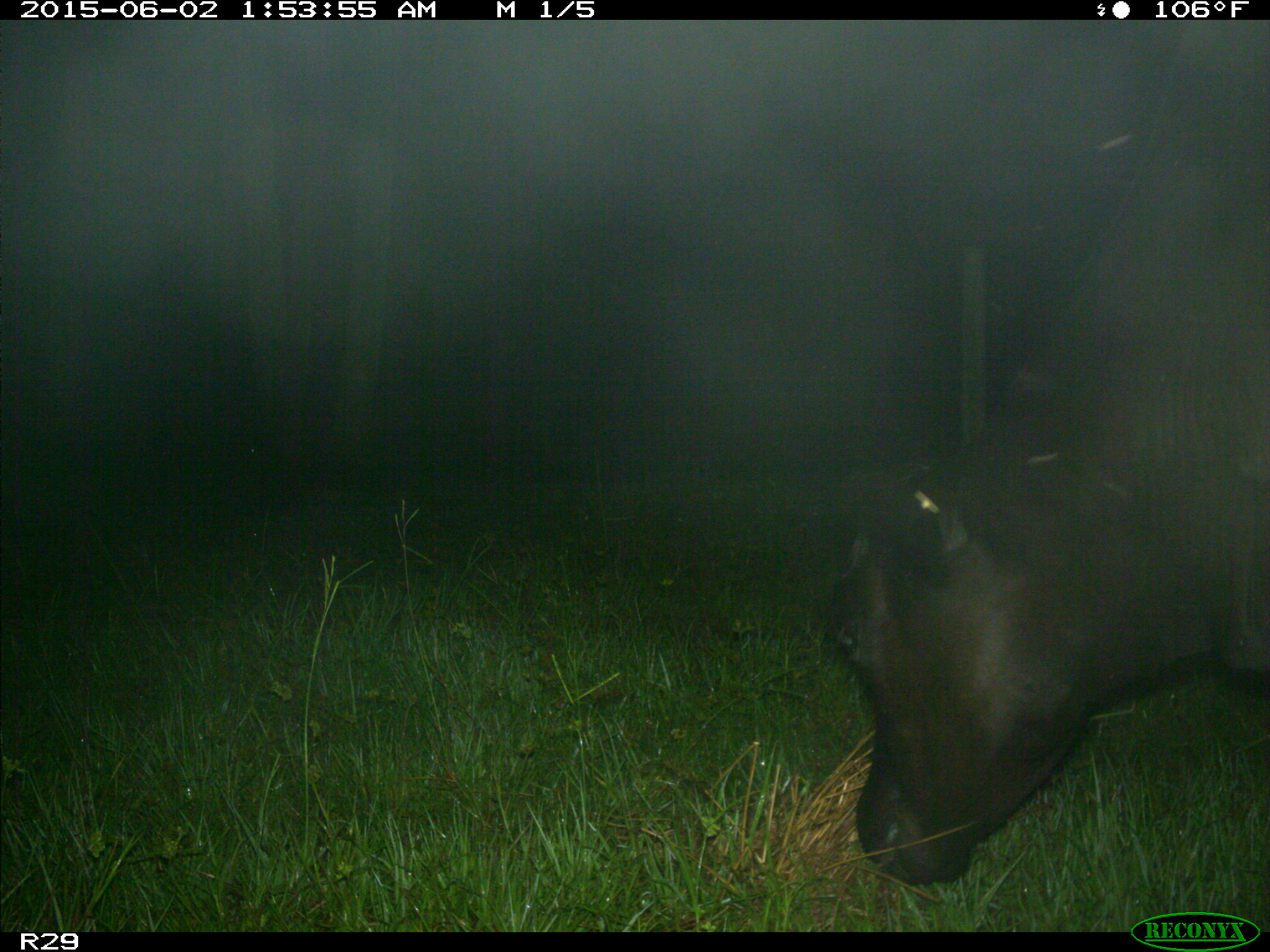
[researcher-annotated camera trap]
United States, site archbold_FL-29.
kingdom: Animalia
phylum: Chordata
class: Mammalia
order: Artiodactyla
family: Bovidae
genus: Bos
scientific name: Bos taurus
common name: domestic cow